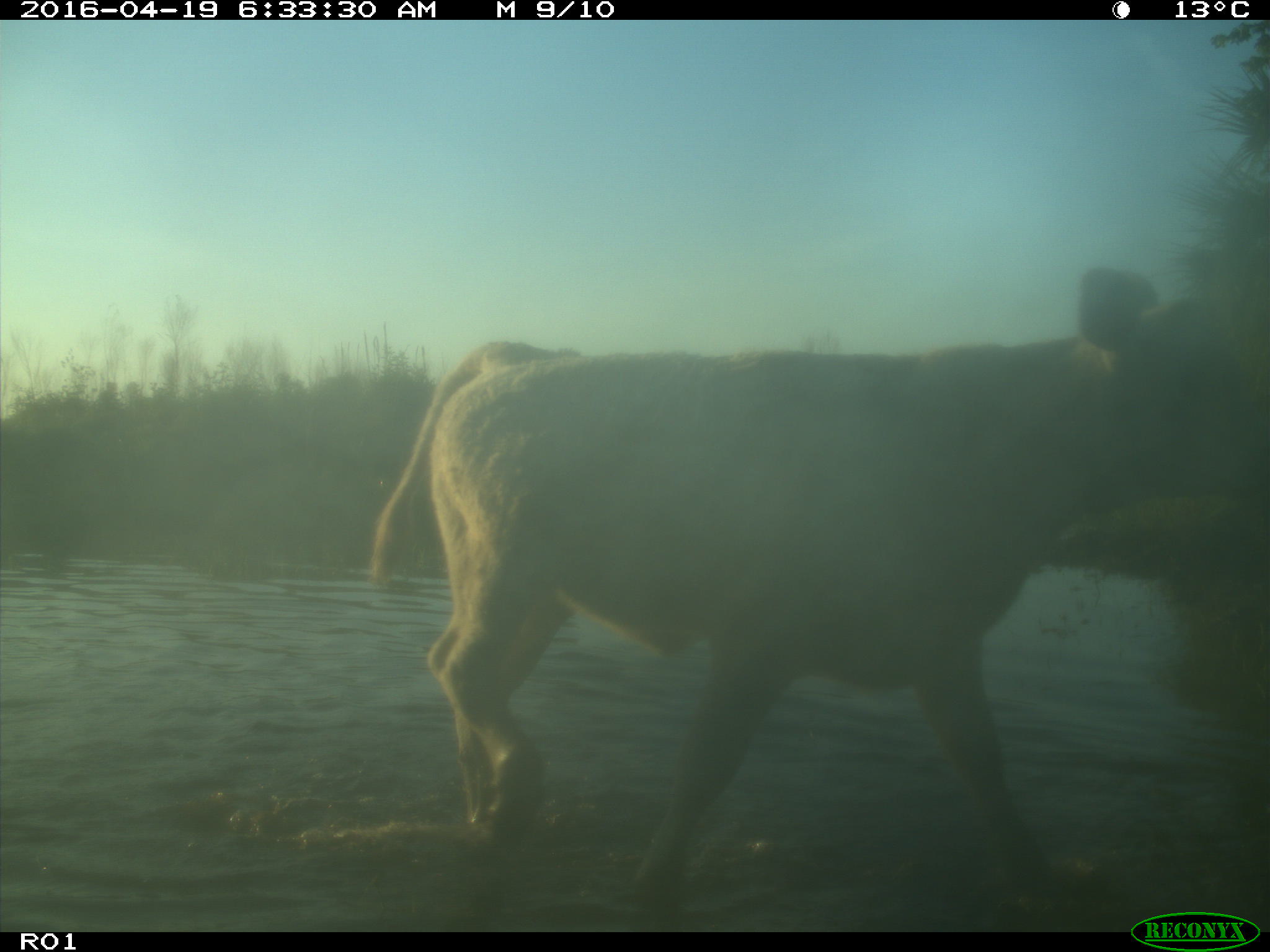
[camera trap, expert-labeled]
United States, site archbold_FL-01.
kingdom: Animalia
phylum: Chordata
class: Mammalia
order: Artiodactyla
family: Bovidae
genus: Bos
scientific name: Bos taurus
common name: domestic cow